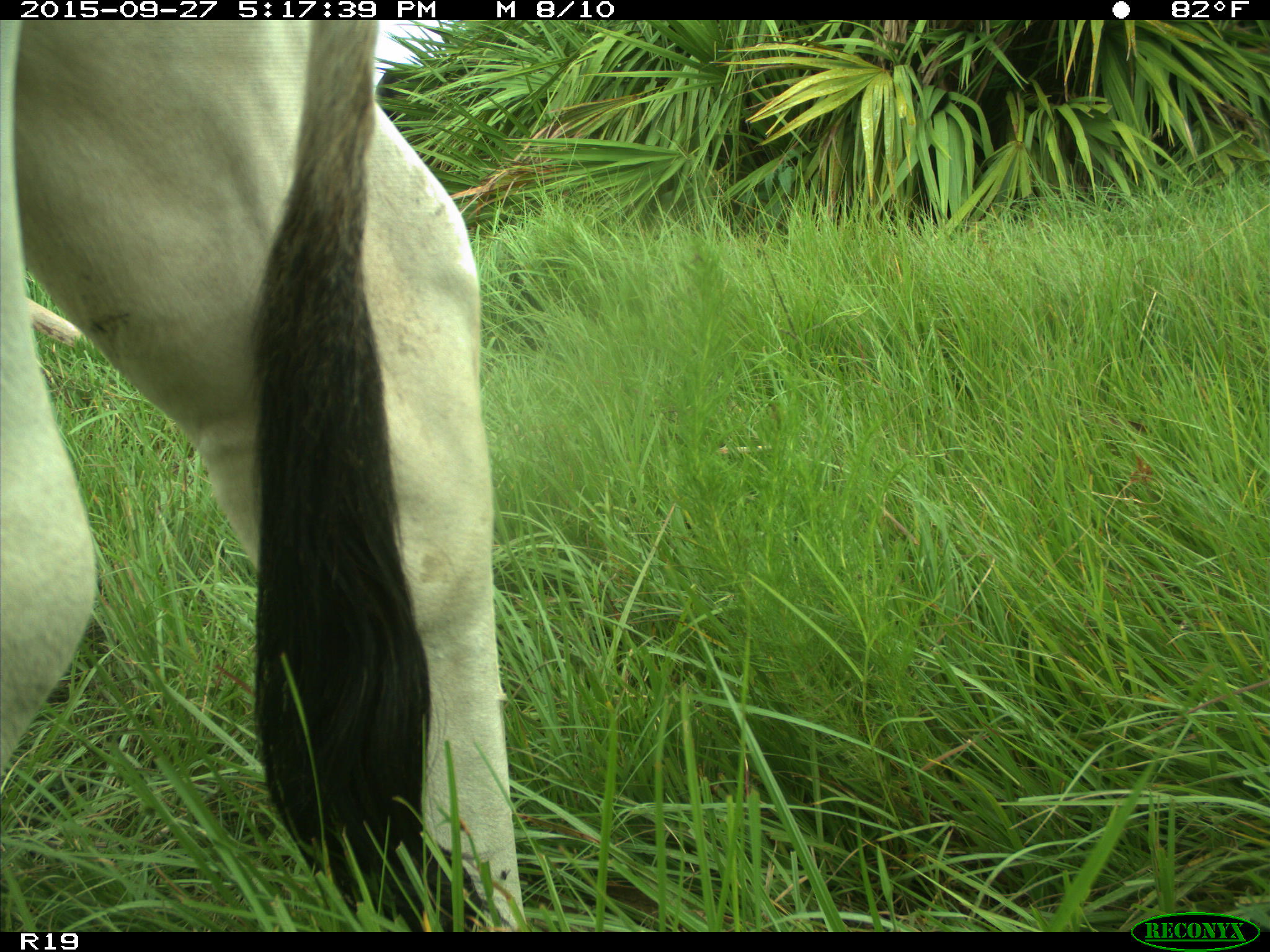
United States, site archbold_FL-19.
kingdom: Animalia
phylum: Chordata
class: Mammalia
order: Artiodactyla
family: Bovidae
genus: Bos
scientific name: Bos taurus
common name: domestic cow